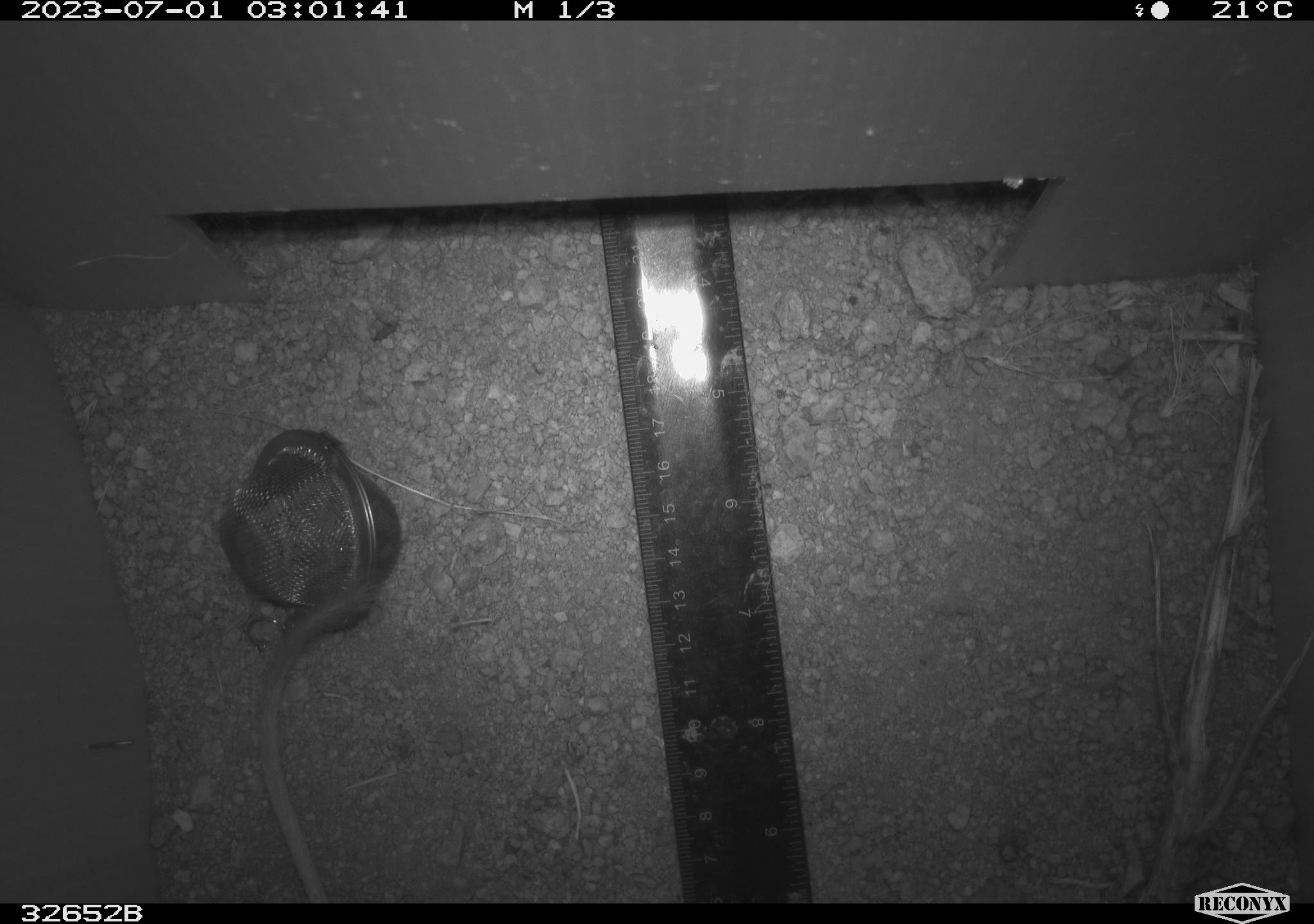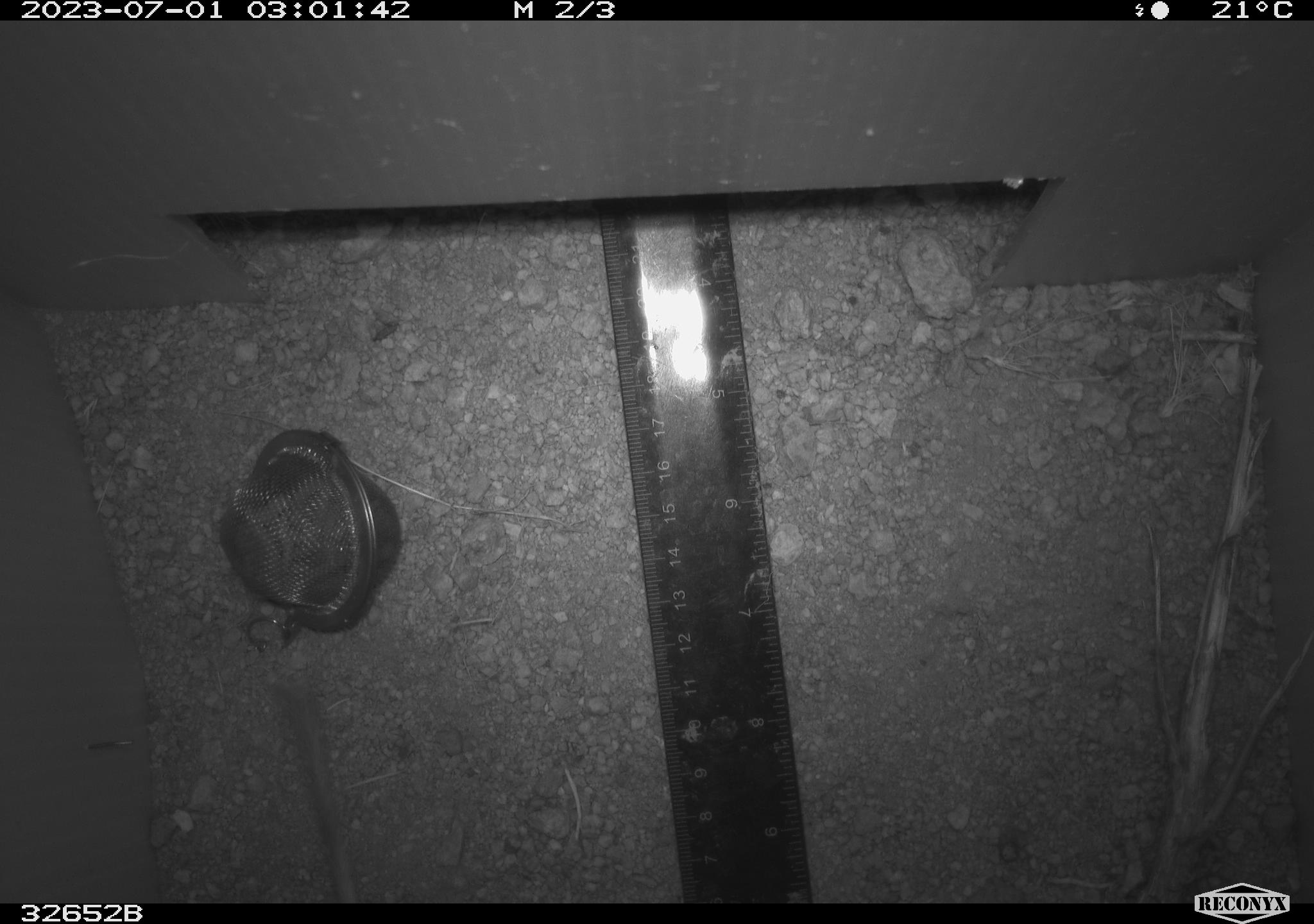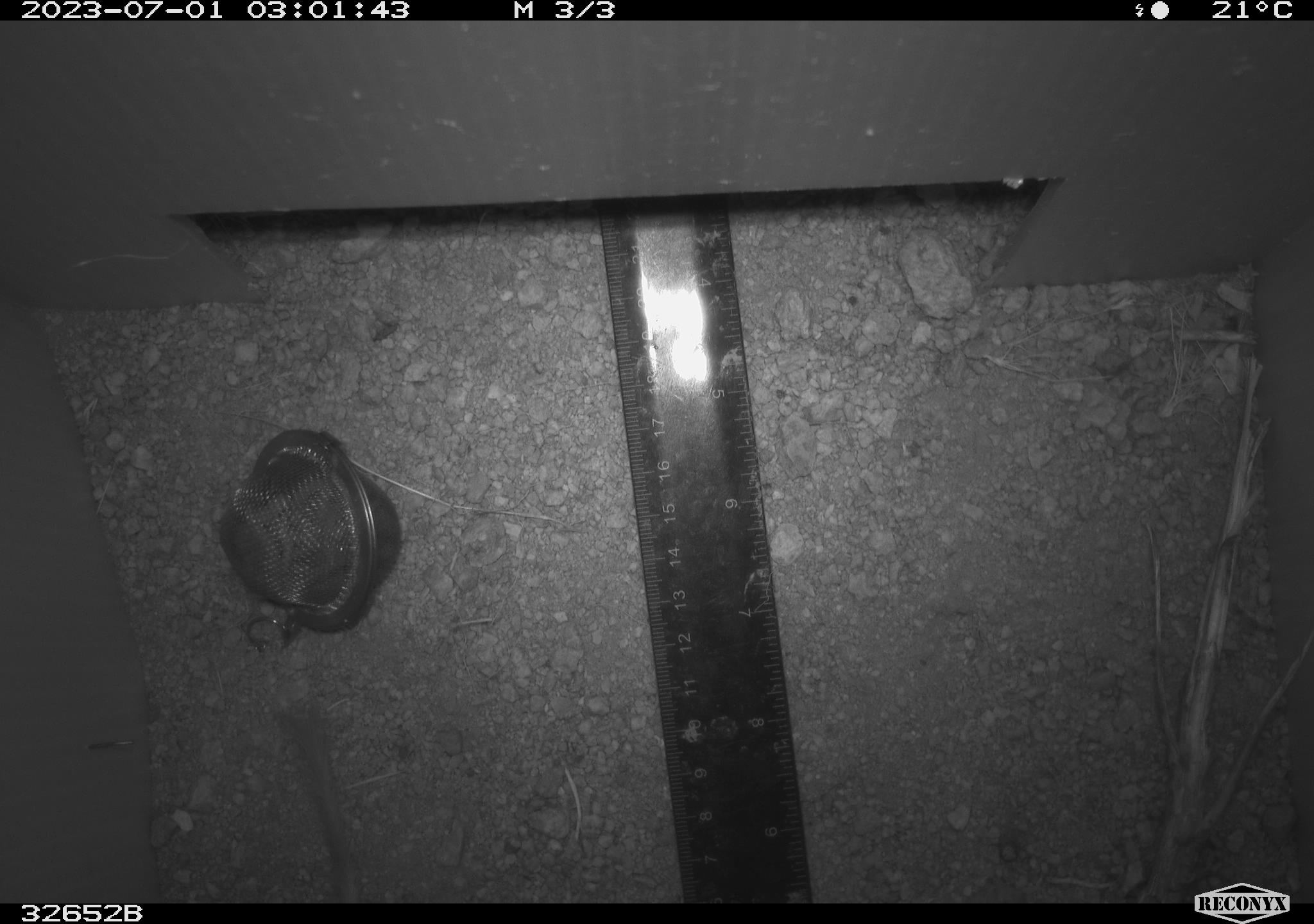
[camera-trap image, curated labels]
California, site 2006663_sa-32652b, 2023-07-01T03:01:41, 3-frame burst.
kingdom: Animalia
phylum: Chordata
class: Mammalia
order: Rodentia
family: Heteromyidae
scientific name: Heteromyidae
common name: kangaroo rats and pocket mice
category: heteromyidae family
Heteromyidae family (kangaroo rats and pocket mice) (Heteromyidae).